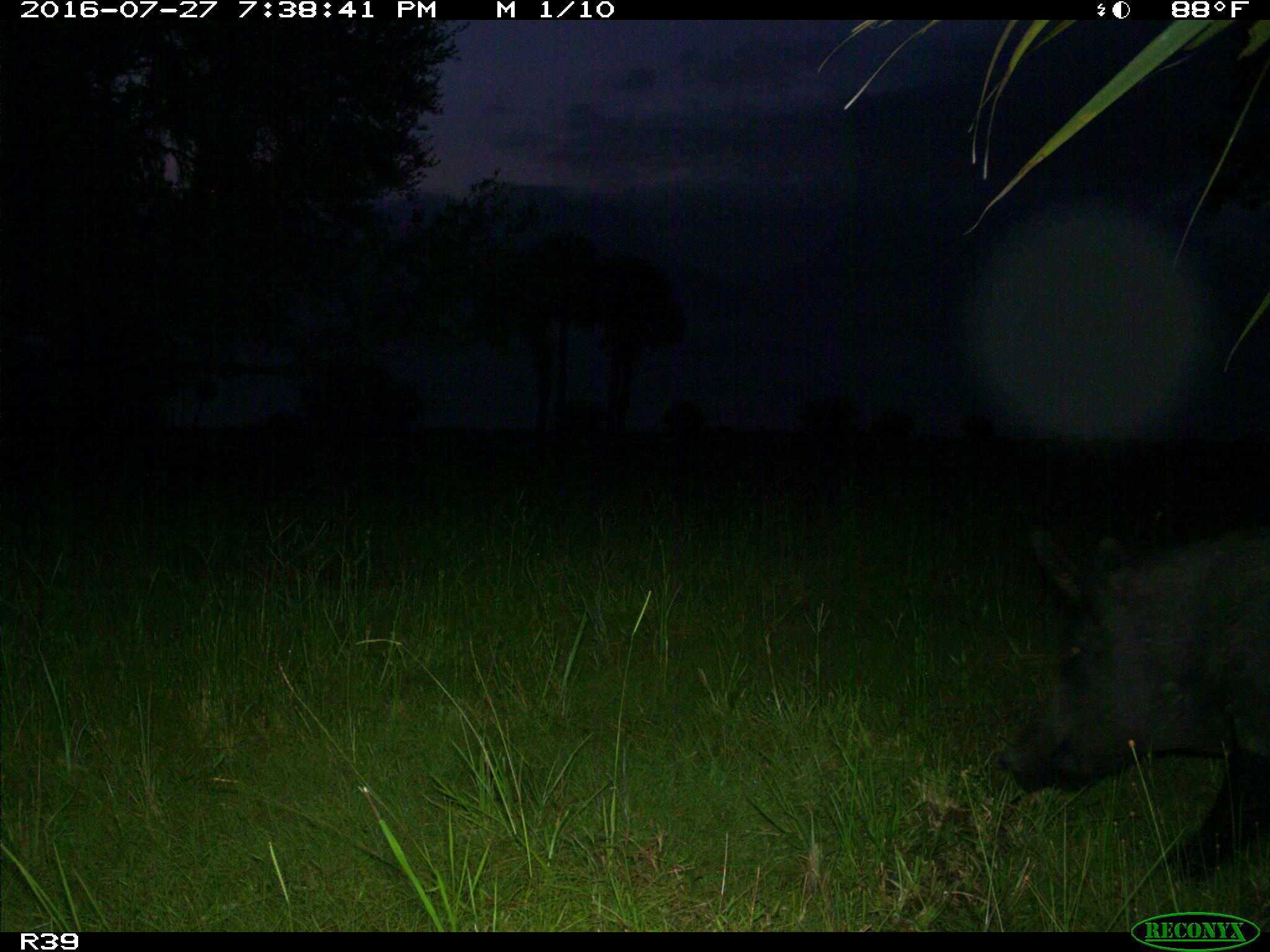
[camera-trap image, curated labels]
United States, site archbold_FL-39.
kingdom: Animalia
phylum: Chordata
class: Mammalia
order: Artiodactyla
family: Suidae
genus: Sus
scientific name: Sus scrofa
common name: wild boar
Sus scrofa (wild boar).